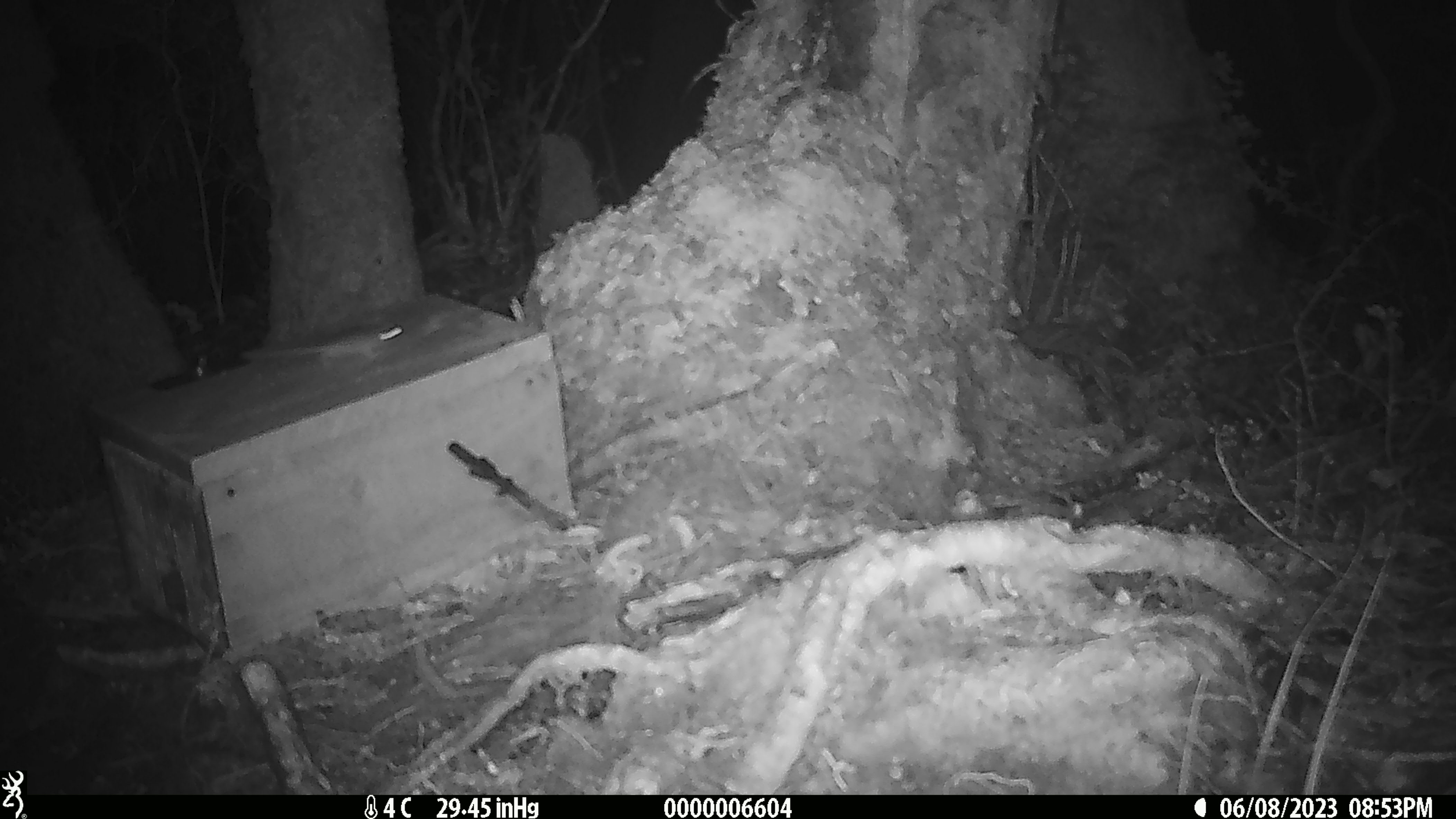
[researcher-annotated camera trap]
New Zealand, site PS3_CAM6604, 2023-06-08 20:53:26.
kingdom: Animalia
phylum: Chordata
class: Mammalia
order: Rodentia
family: Muridae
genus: Mus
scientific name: Mus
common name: mouse